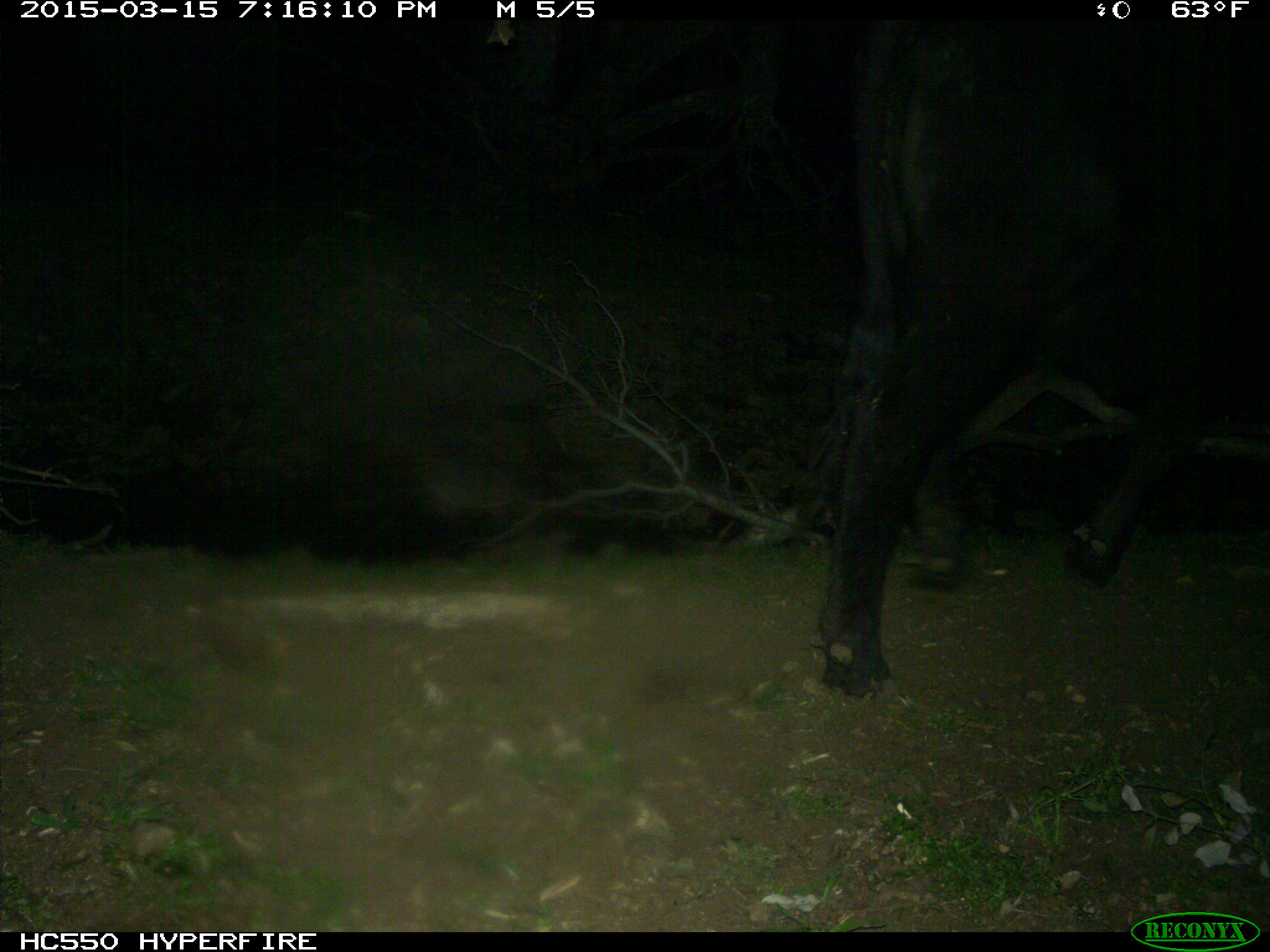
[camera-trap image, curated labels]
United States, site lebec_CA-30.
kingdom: Animalia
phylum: Chordata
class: Mammalia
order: Artiodactyla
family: Bovidae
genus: Bos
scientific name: Bos taurus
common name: domestic cow